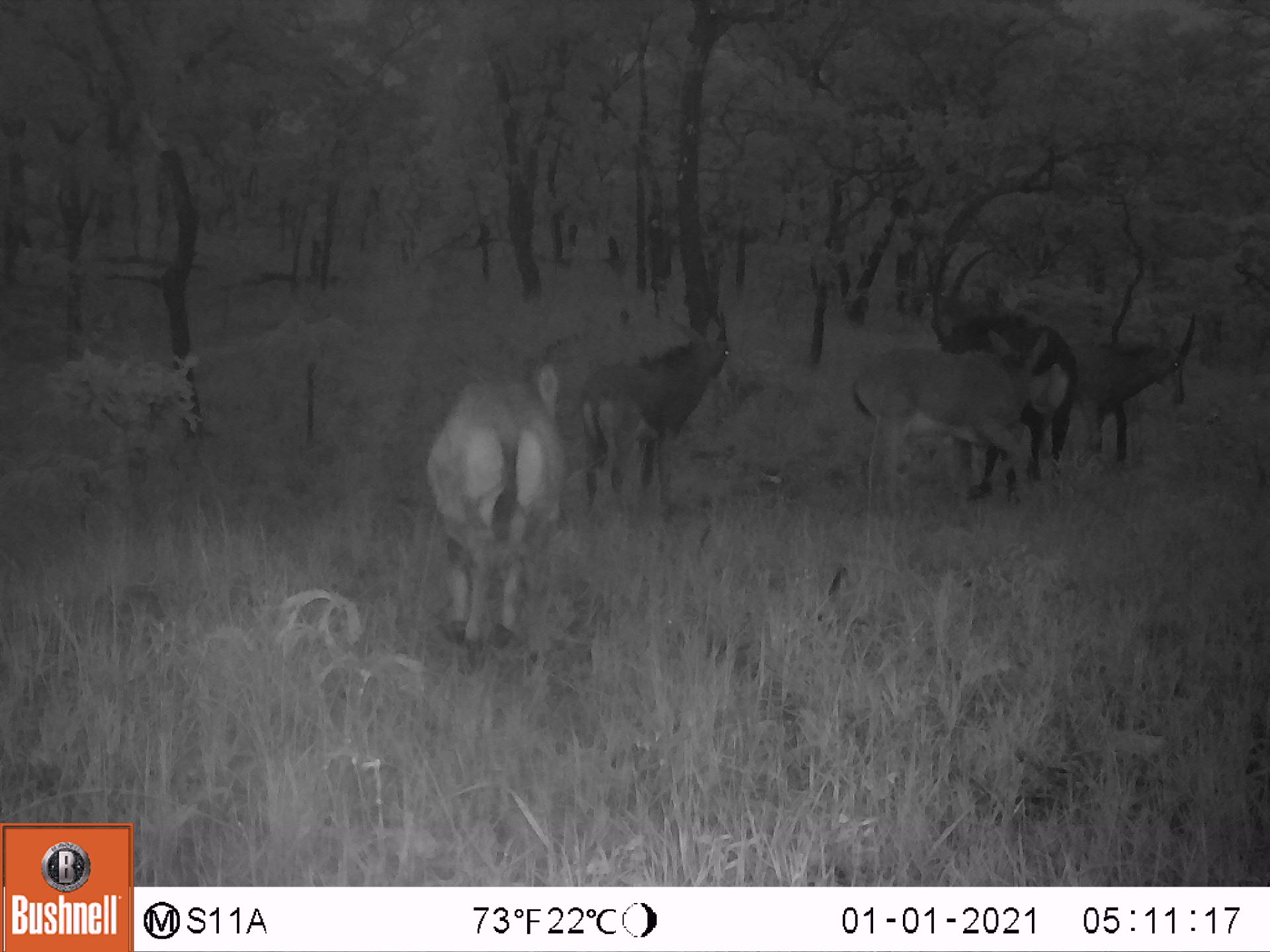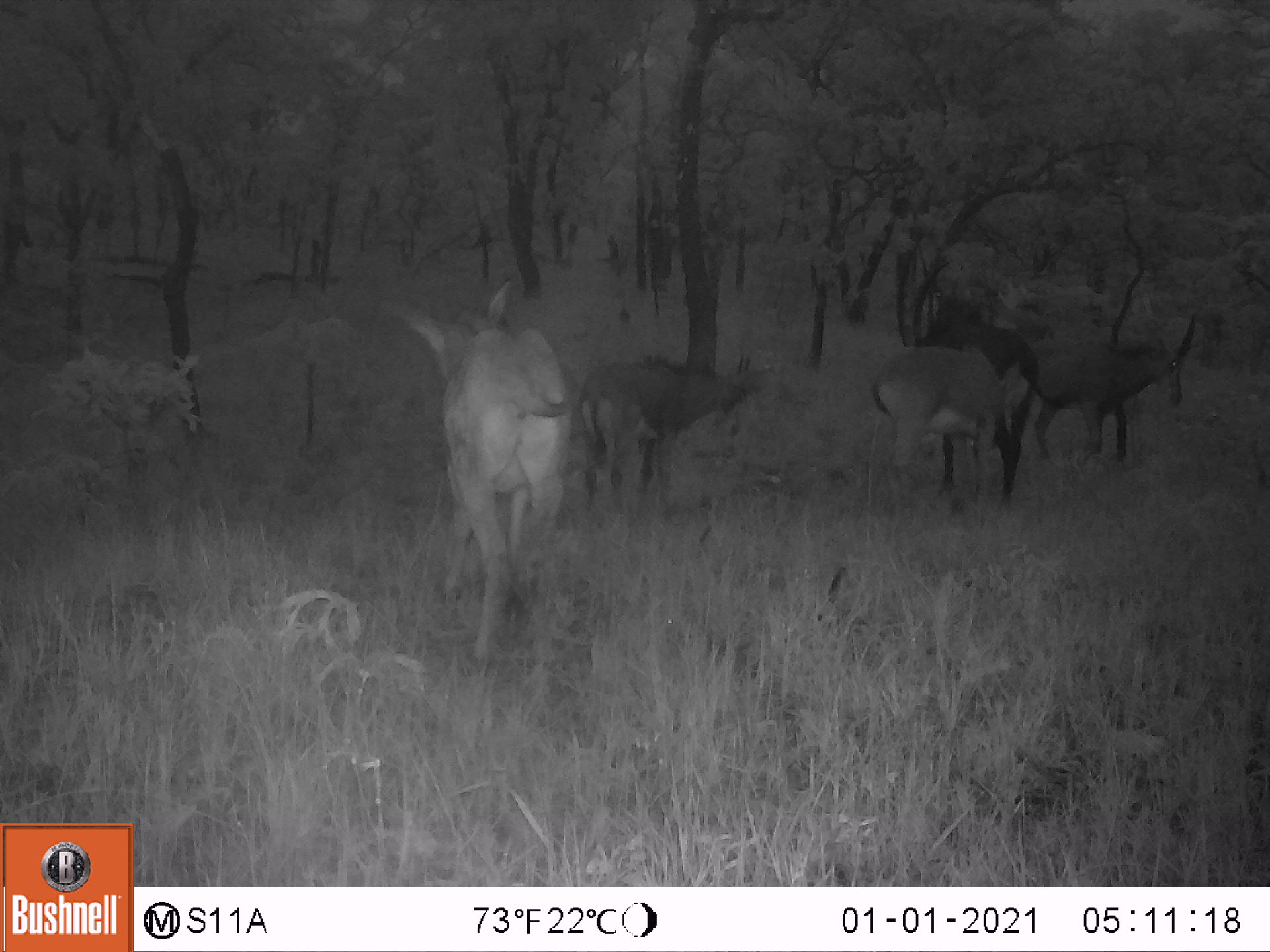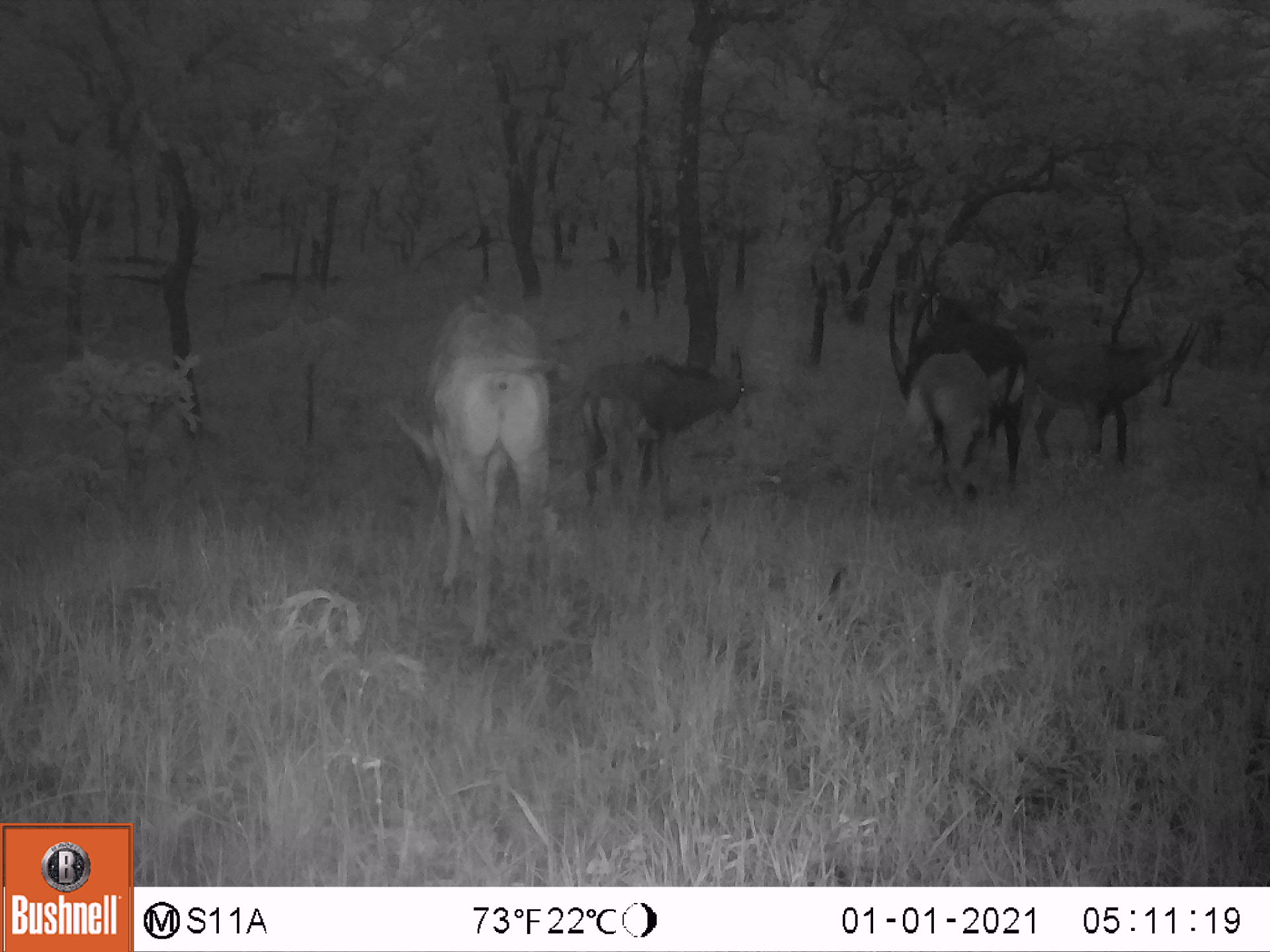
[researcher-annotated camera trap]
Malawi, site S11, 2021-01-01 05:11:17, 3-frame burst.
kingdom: Animalia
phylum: Chordata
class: Mammalia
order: Artiodactyla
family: Bovidae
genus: Hippotragus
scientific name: Hippotragus niger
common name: sable antelope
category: sable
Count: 5.